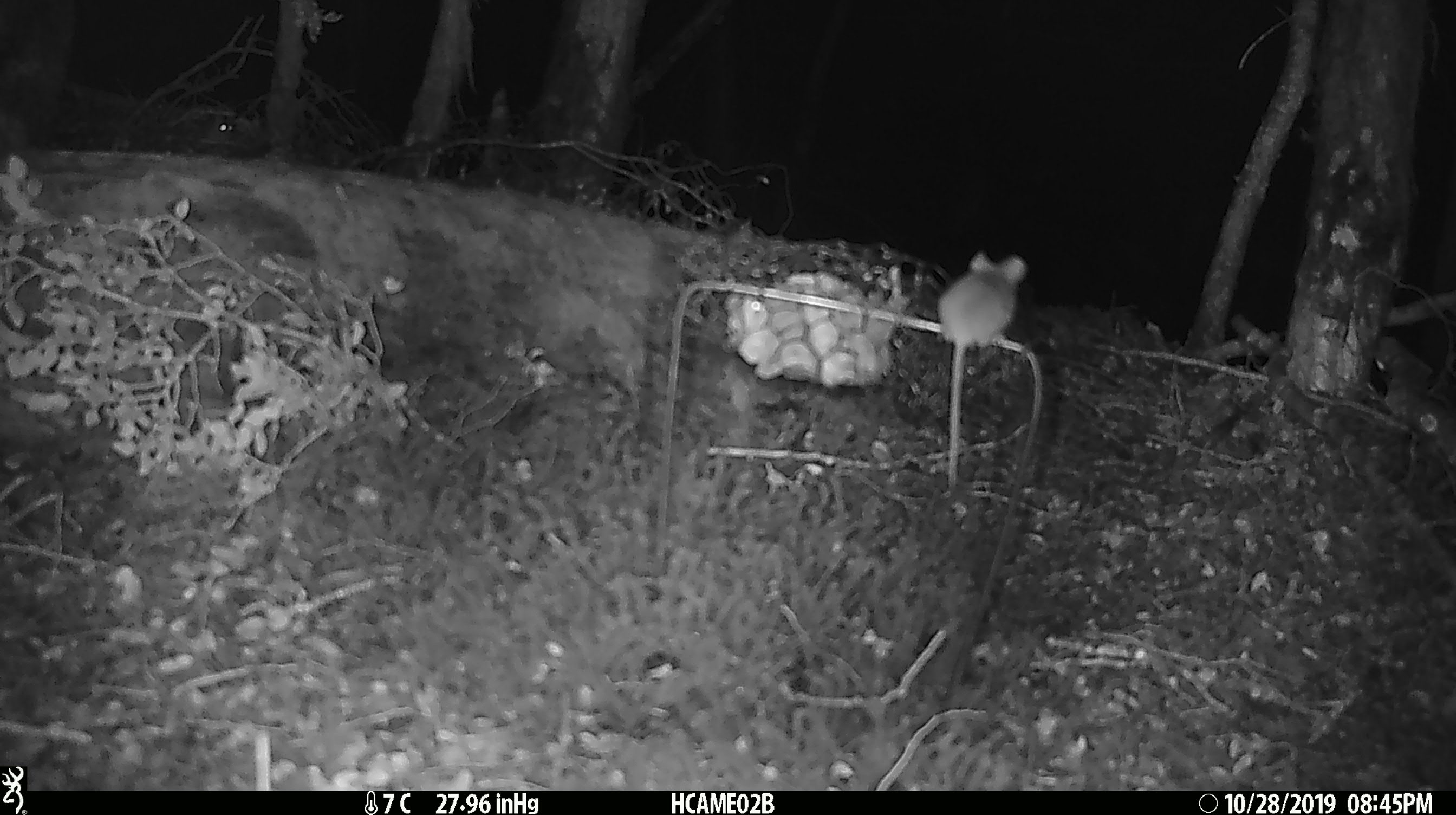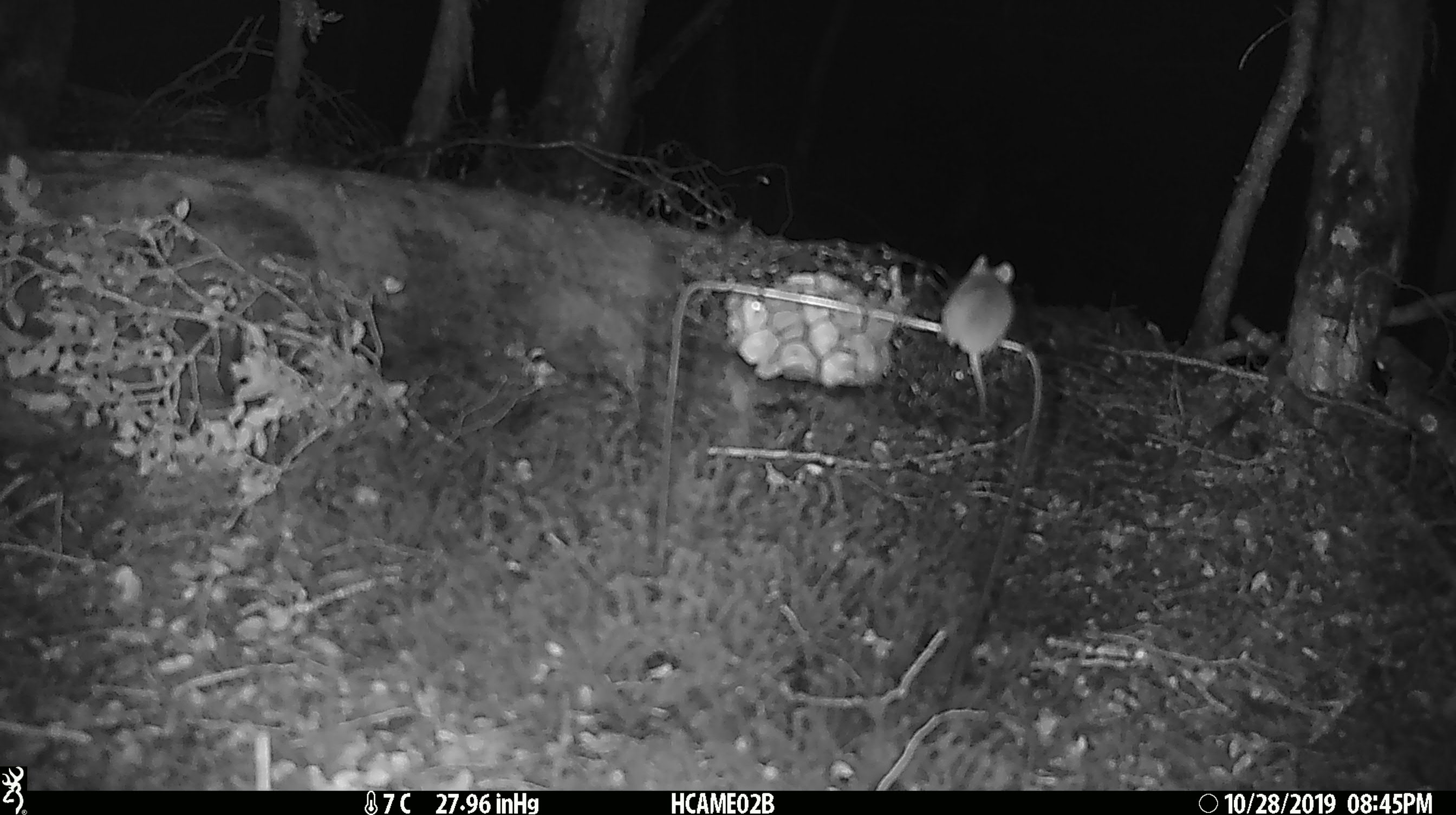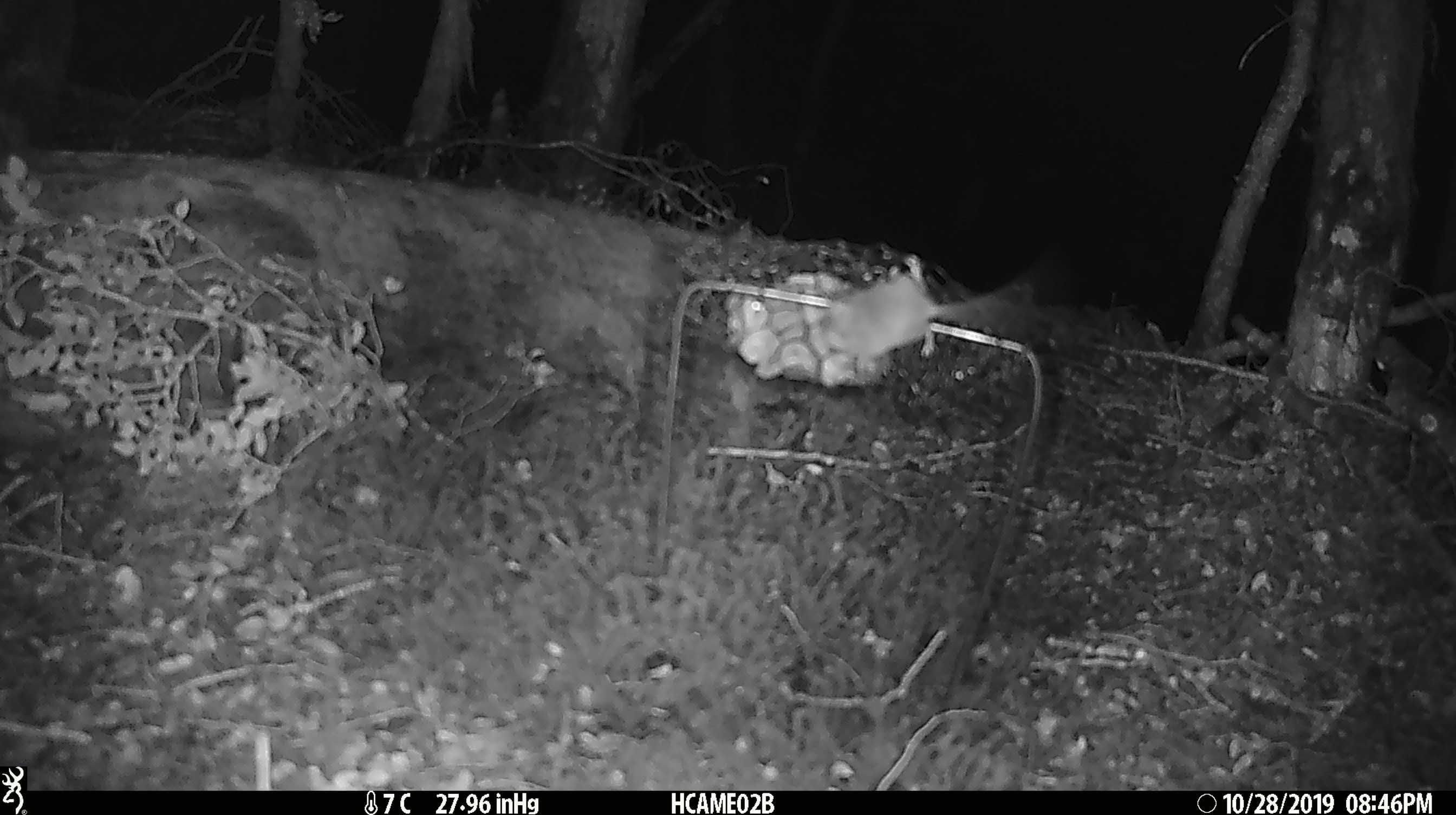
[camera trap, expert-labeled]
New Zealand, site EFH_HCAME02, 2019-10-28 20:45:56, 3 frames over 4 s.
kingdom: Animalia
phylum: Chordata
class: Mammalia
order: Rodentia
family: Muridae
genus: Mus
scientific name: Mus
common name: mouse